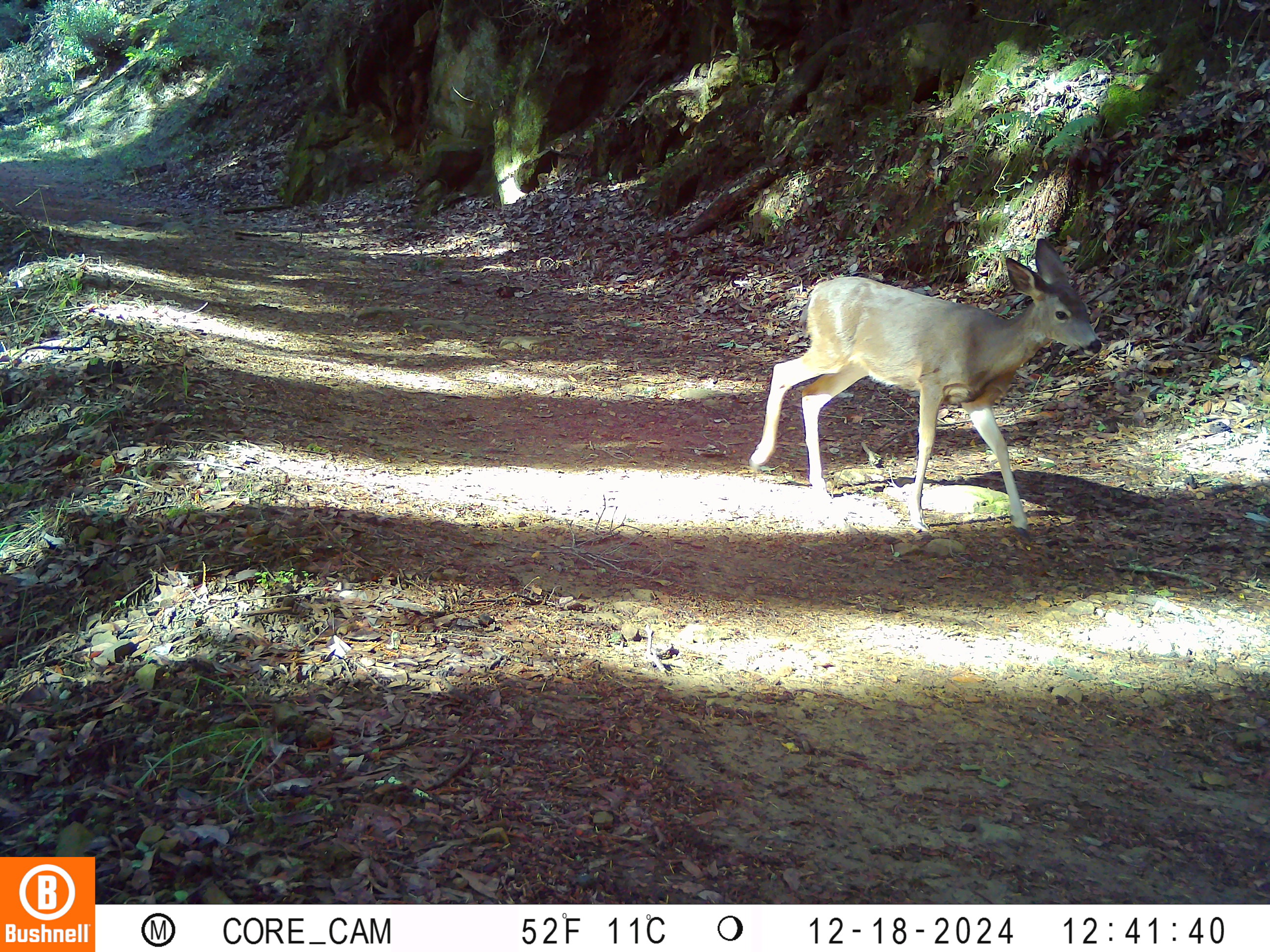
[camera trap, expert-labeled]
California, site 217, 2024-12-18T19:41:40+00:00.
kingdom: Animalia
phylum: Chordata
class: Mammalia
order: Artiodactyla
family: Cervidae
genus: Odocoileus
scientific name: Odocoileus hemionus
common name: mule deer